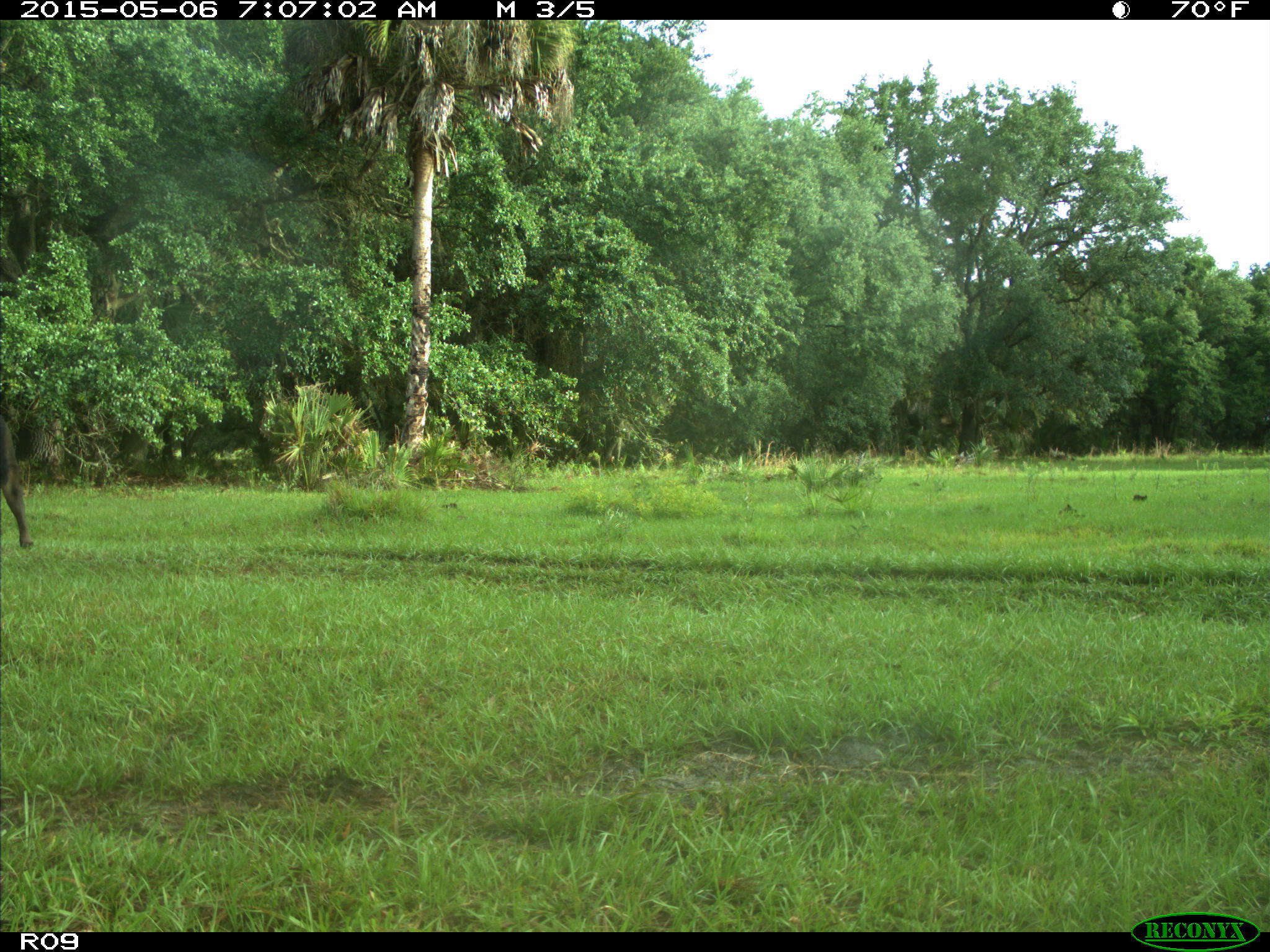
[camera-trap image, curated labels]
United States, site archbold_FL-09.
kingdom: Animalia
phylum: Chordata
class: Mammalia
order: Artiodactyla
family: Bovidae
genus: Bos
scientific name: Bos taurus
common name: domestic cow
Bos taurus (domestic cow).